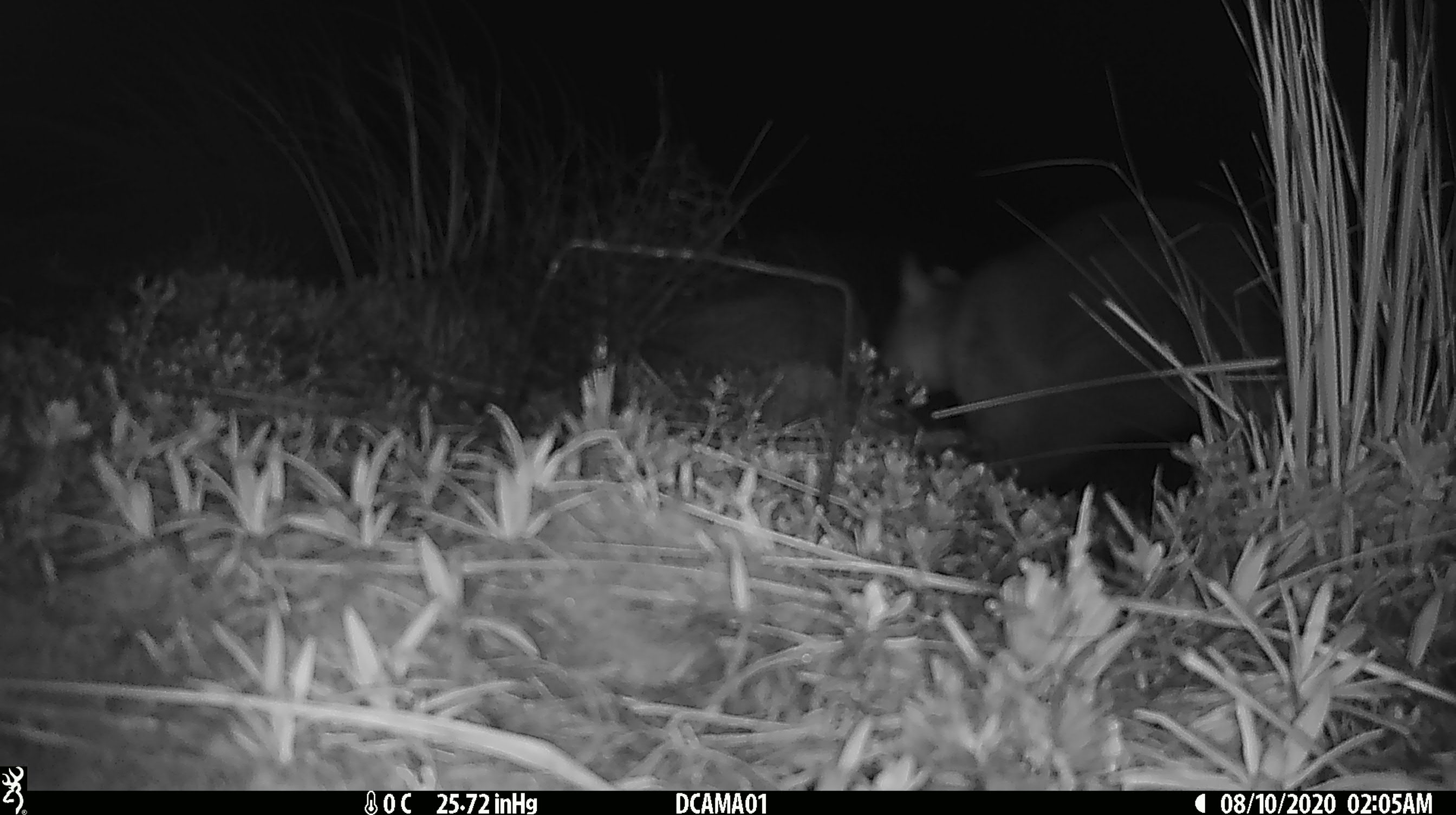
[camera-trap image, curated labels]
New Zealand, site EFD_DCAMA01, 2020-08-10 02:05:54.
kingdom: Animalia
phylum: Chordata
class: Mammalia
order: Diprotodontia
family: Phalangeridae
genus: Trichosurus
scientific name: Trichosurus vulpecula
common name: common brushtail possum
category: possum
Possum (common brushtail possum) (Trichosurus vulpecula).